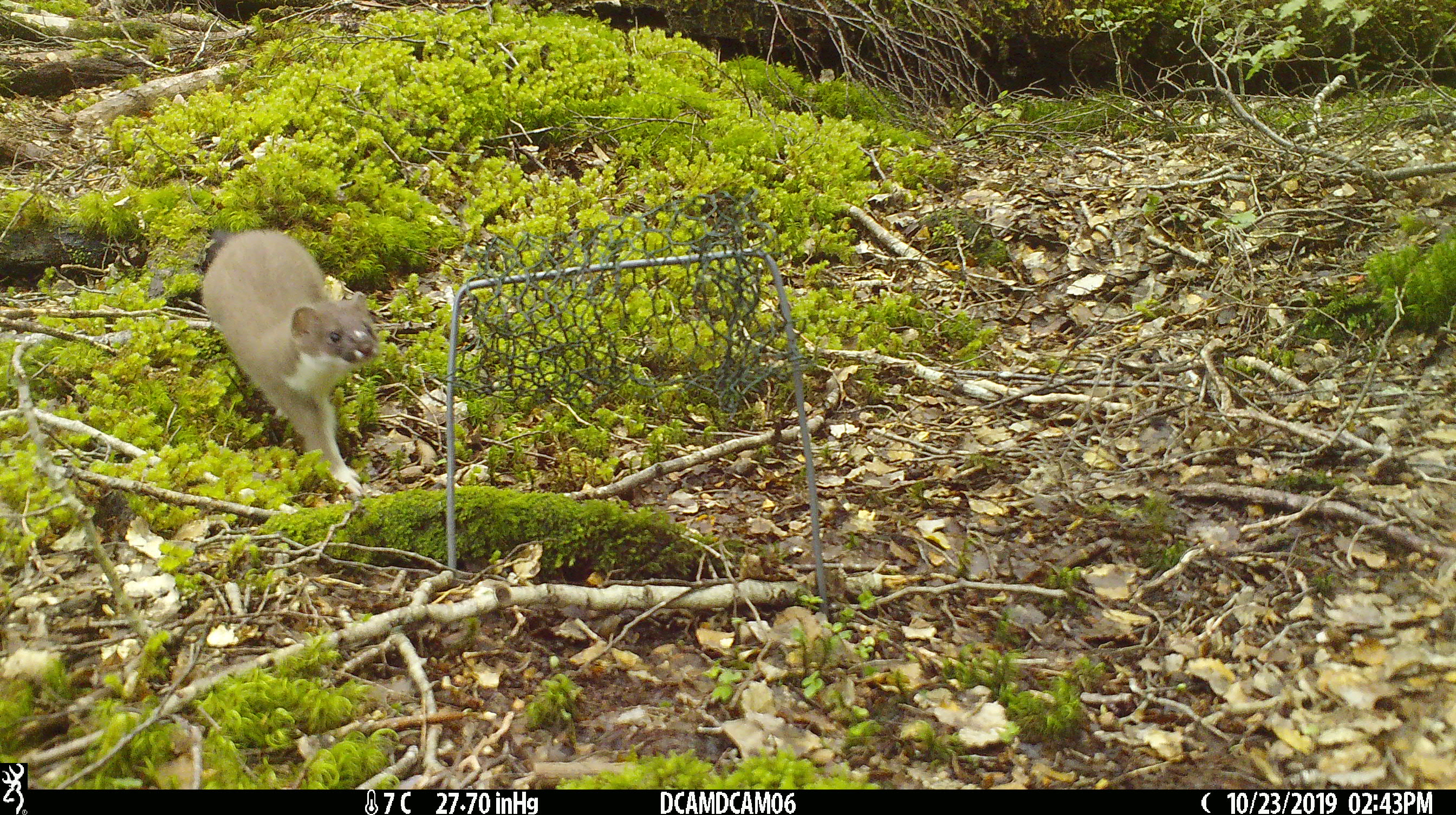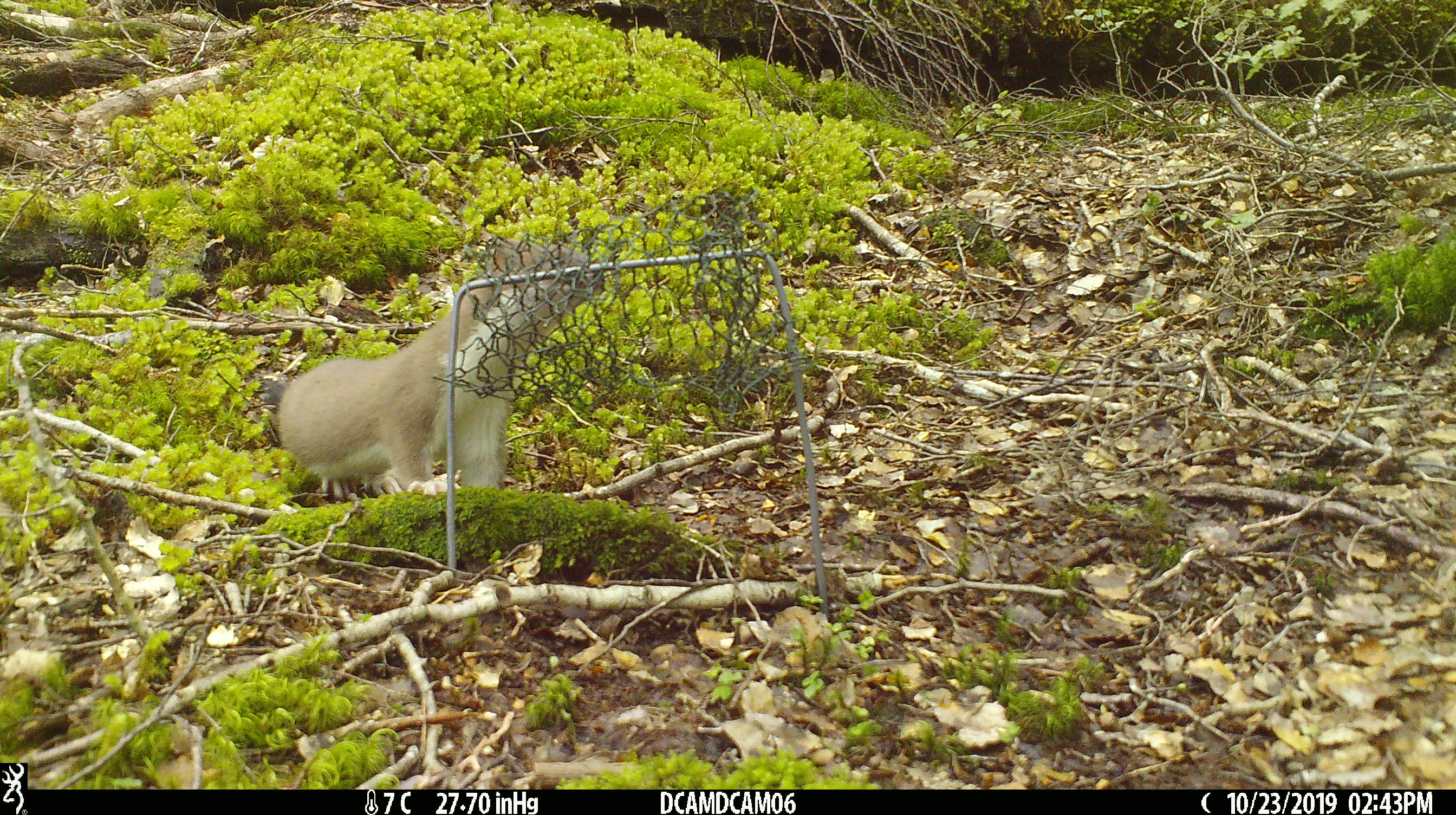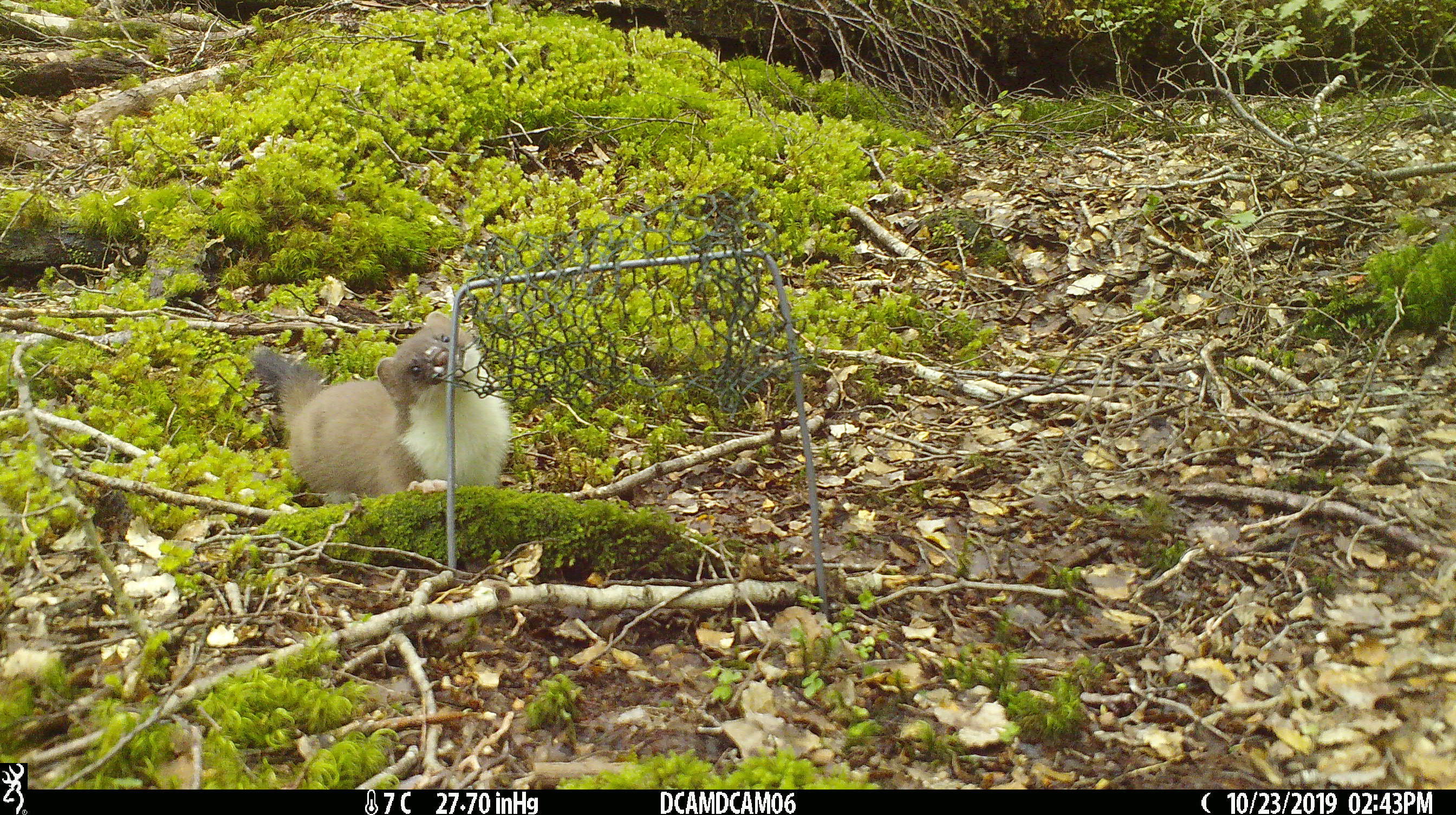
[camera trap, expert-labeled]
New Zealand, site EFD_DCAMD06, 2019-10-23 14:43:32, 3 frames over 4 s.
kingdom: Animalia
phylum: Chordata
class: Mammalia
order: Carnivora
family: Mustelidae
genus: Mustela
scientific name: Mustela erminea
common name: stoat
Stoat (Mustela erminea).